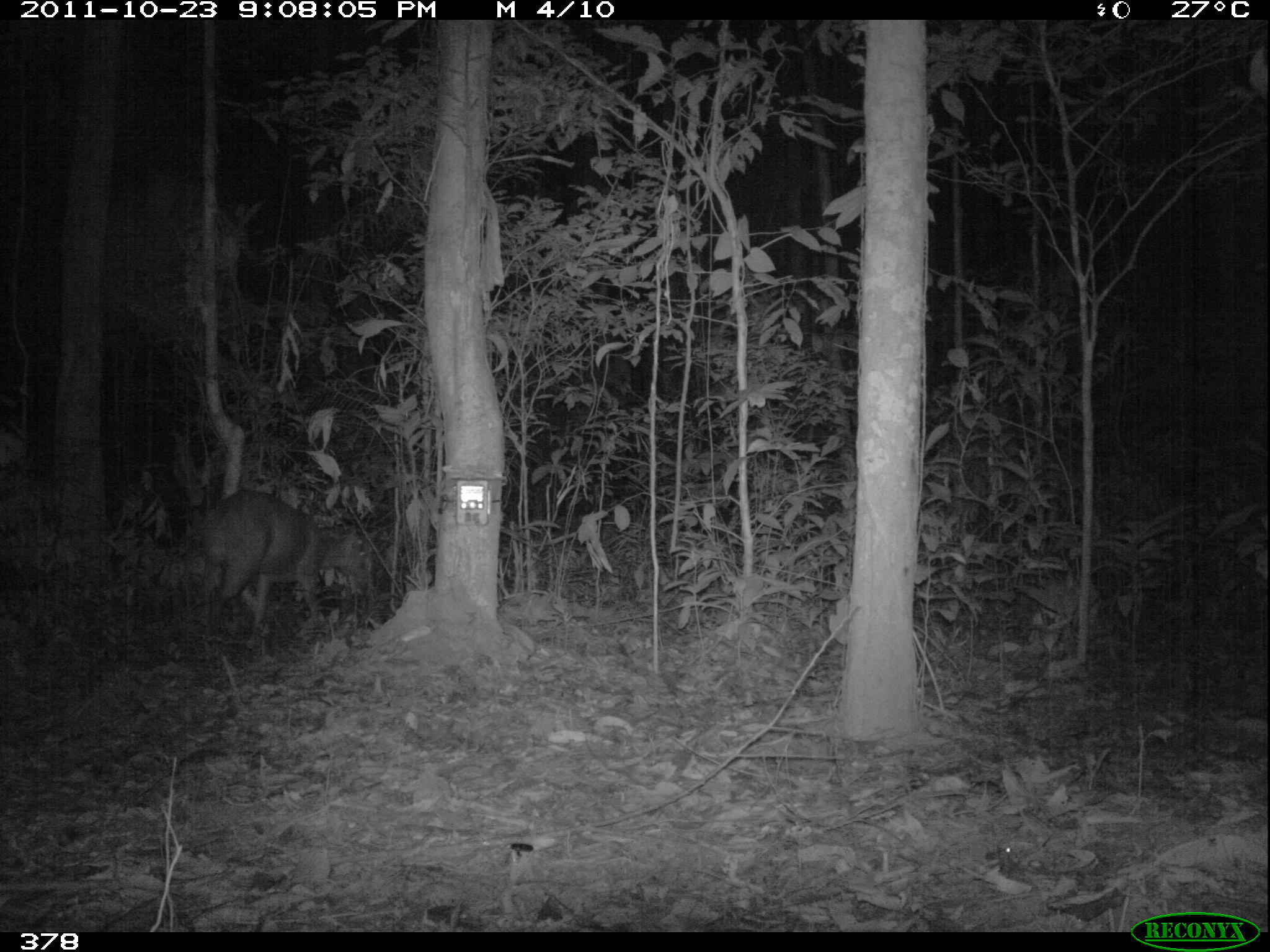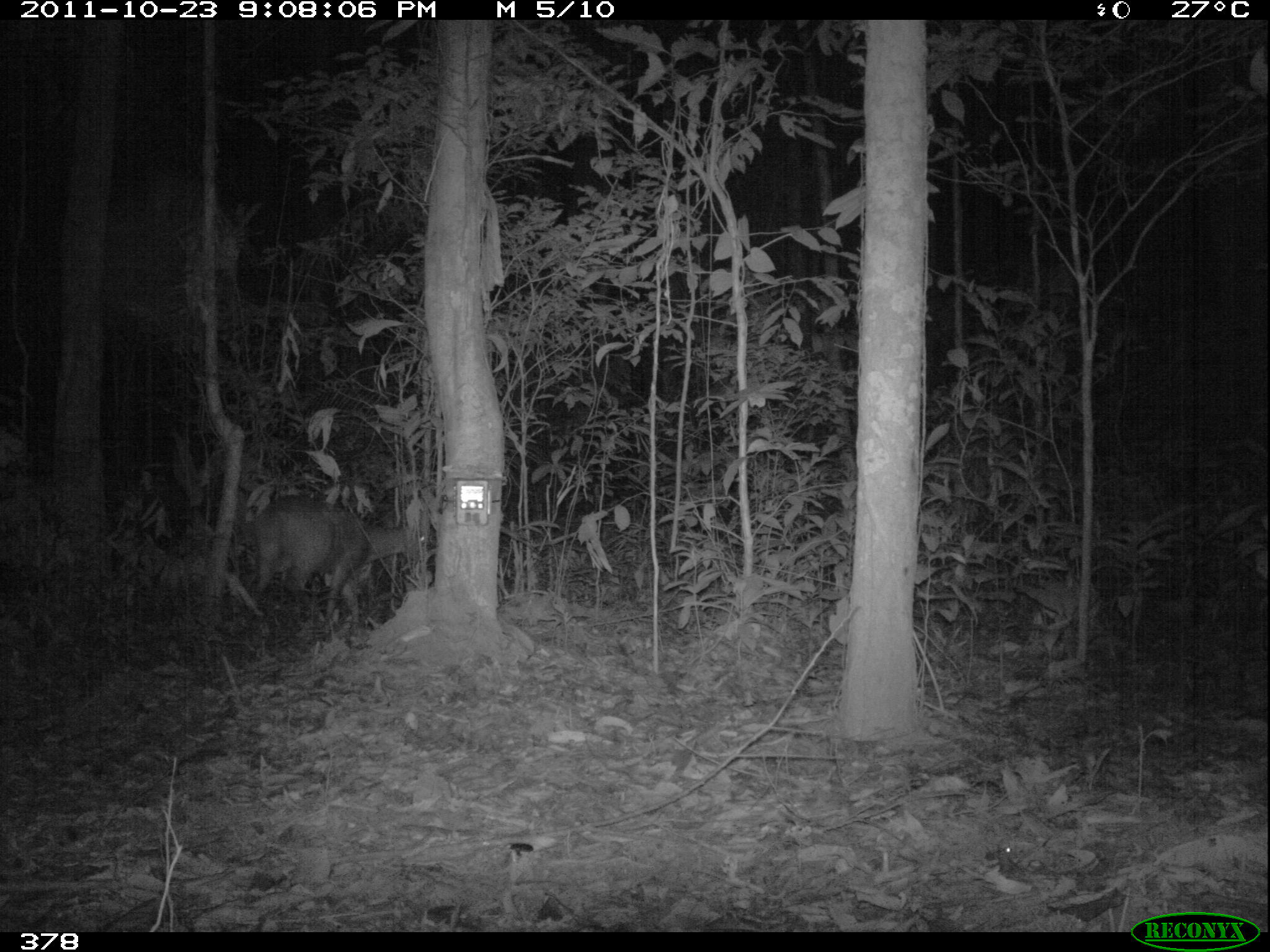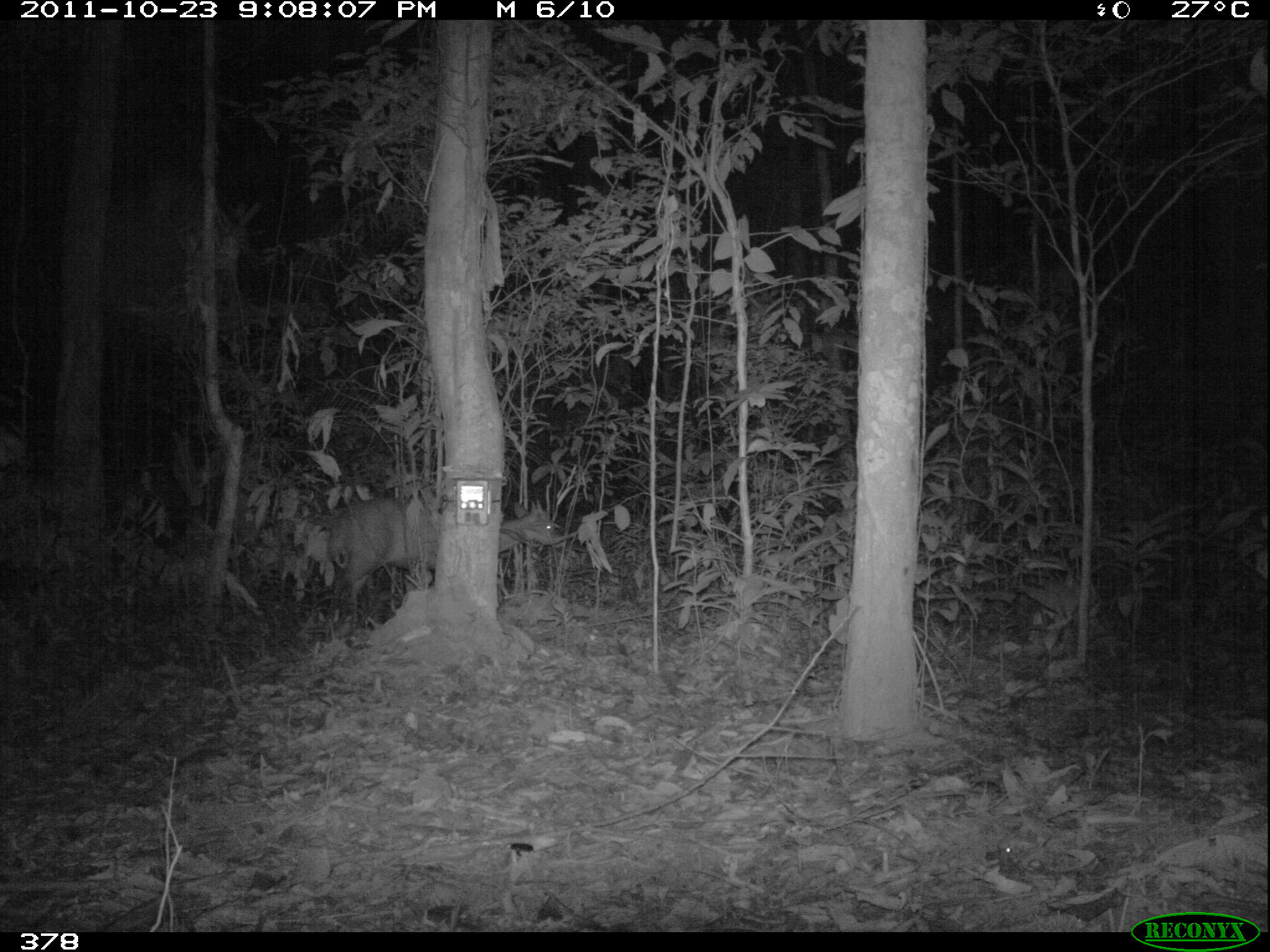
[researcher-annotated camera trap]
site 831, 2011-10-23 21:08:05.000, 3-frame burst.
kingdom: Animalia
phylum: Chordata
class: Mammalia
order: Artiodactyla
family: Cervidae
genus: Mazama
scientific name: Mazama americana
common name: red brocket